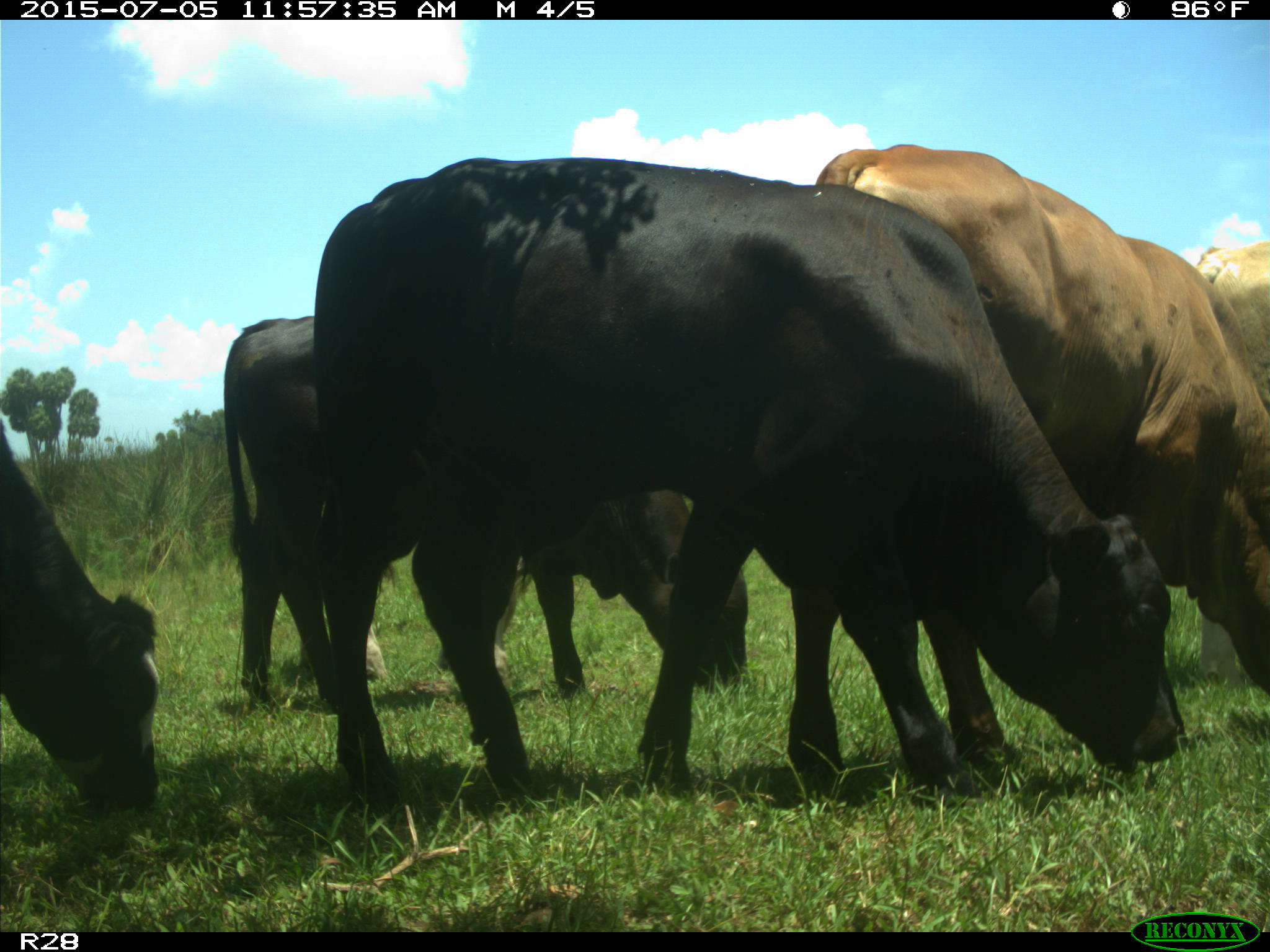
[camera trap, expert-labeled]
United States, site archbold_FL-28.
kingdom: Animalia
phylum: Chordata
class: Mammalia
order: Artiodactyla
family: Bovidae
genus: Bos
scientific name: Bos taurus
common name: domestic cow